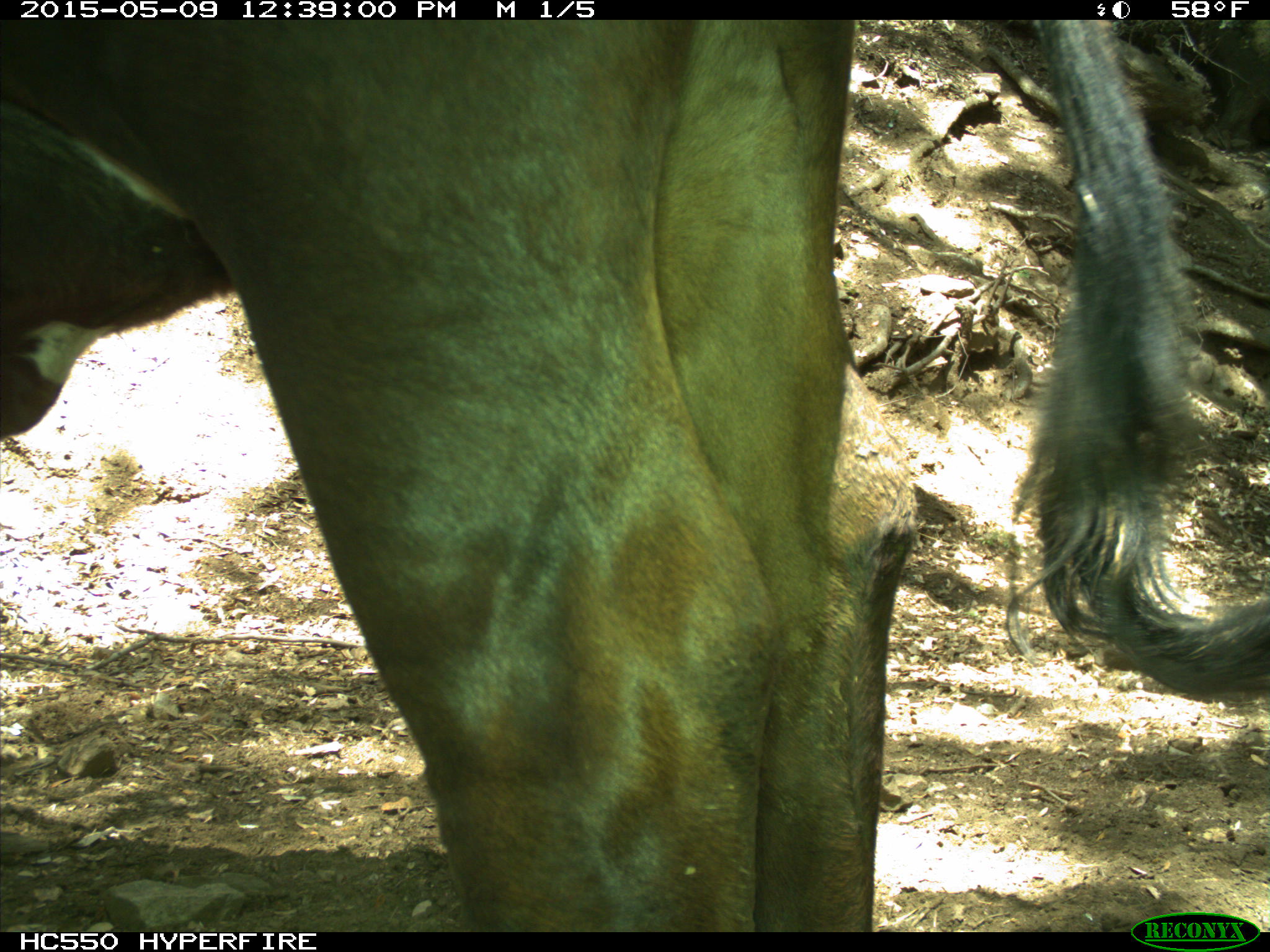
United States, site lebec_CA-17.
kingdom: Animalia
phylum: Chordata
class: Mammalia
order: Artiodactyla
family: Bovidae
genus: Bos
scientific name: Bos taurus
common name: domestic cow